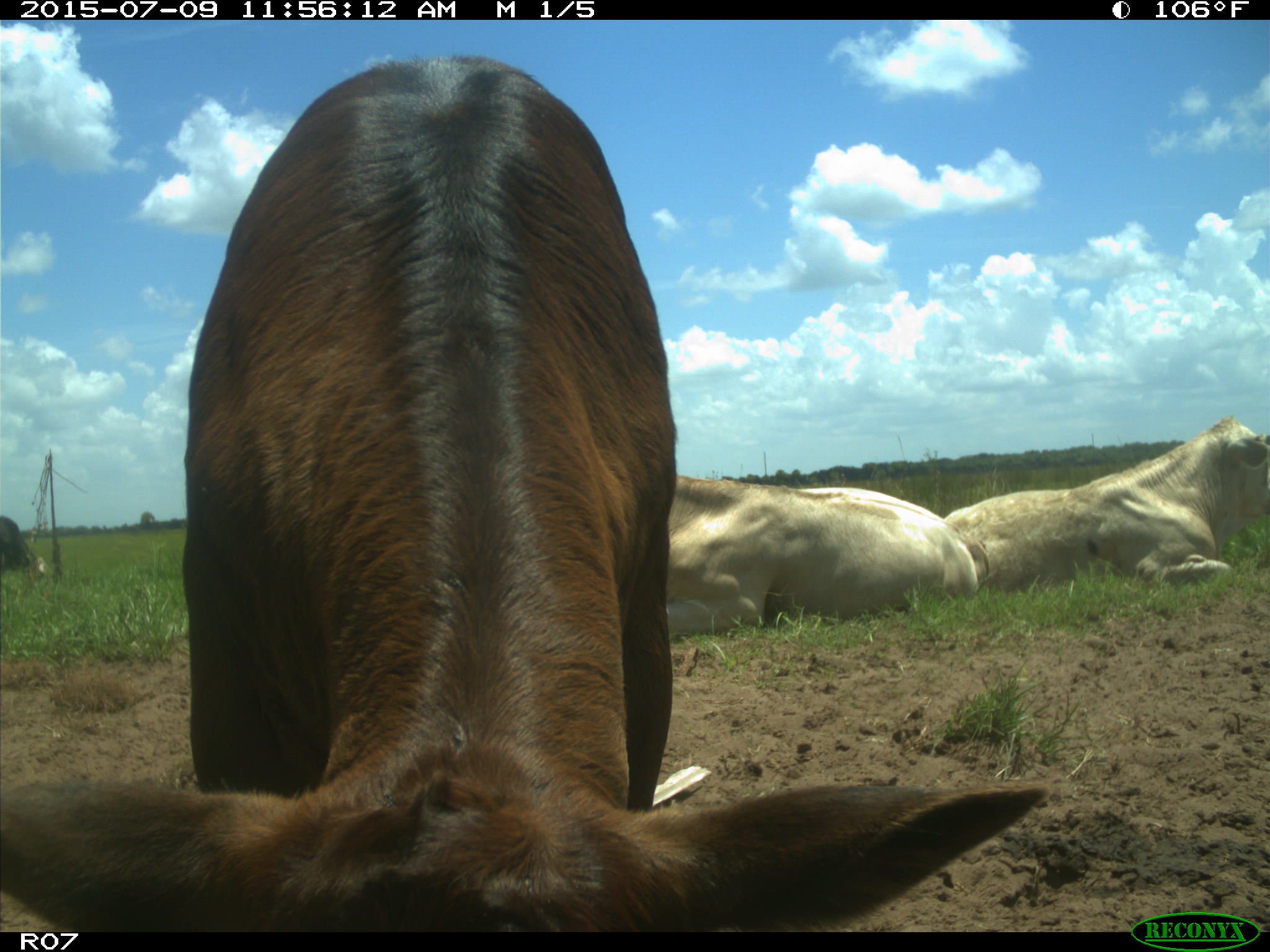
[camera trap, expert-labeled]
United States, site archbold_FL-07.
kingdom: Animalia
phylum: Chordata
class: Mammalia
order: Artiodactyla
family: Bovidae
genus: Bos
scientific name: Bos taurus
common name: domestic cow